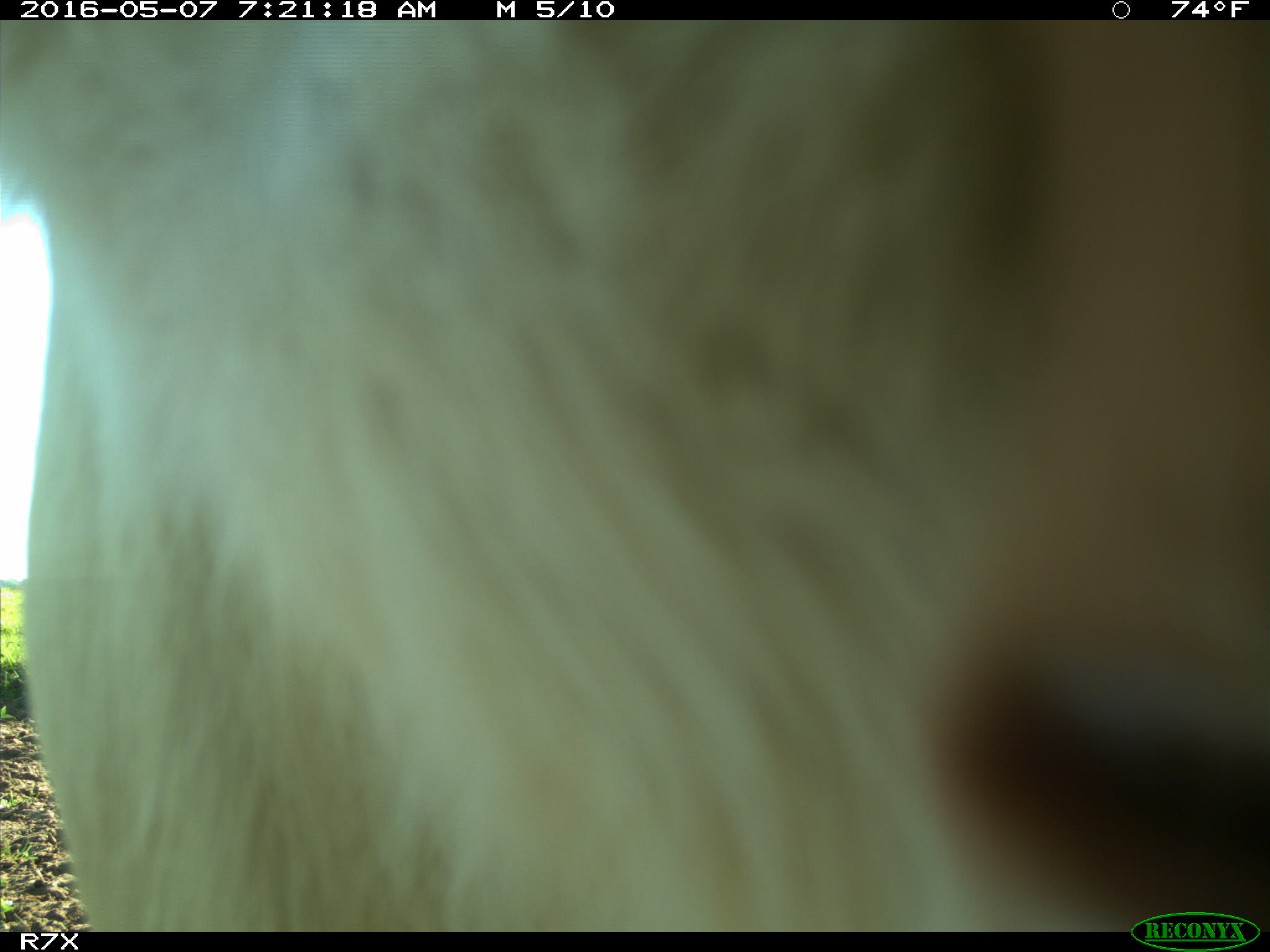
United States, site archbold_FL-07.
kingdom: Animalia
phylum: Chordata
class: Mammalia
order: Artiodactyla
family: Bovidae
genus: Bos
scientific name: Bos taurus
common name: domestic cow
Bos taurus (domestic cow).